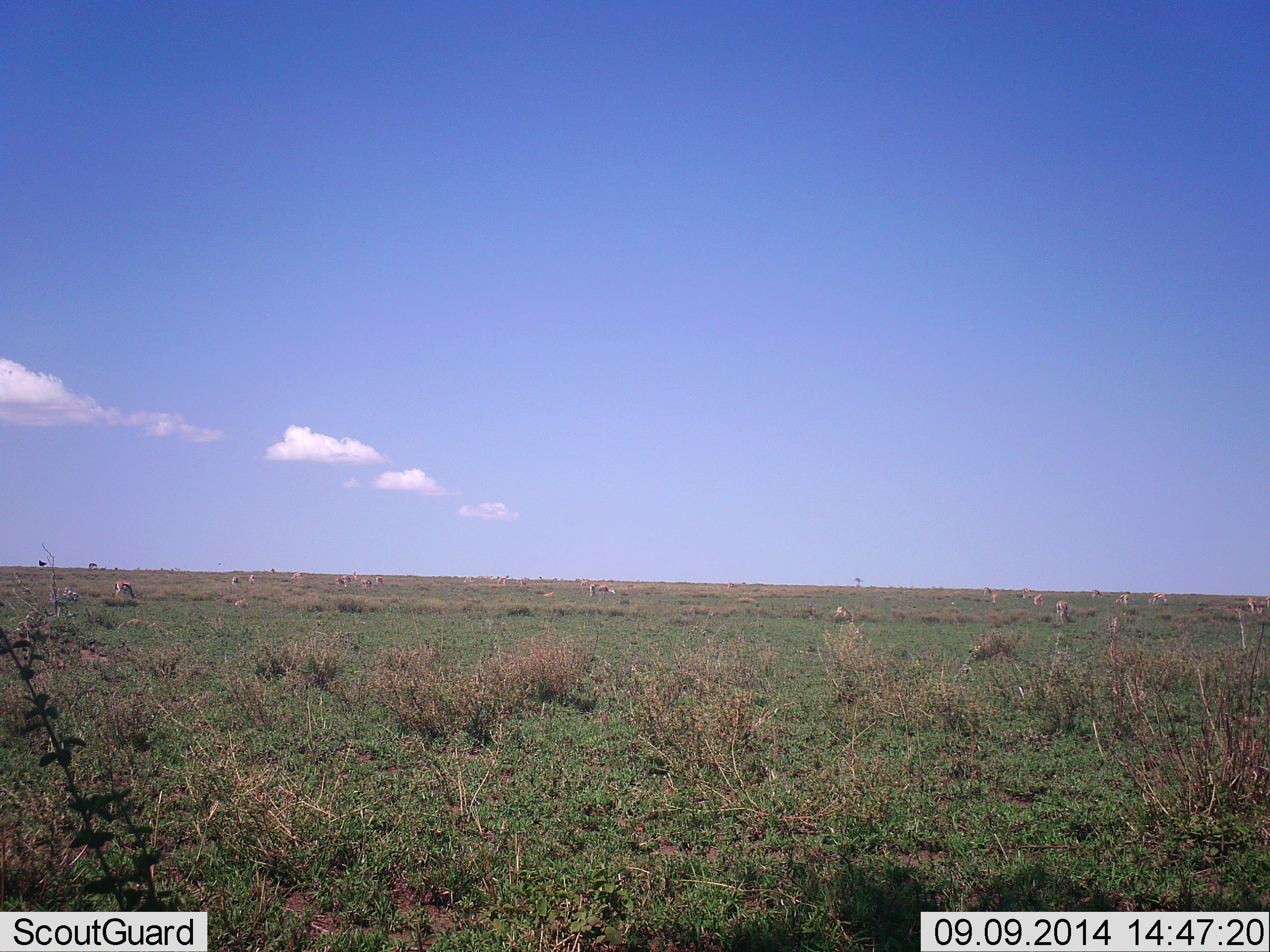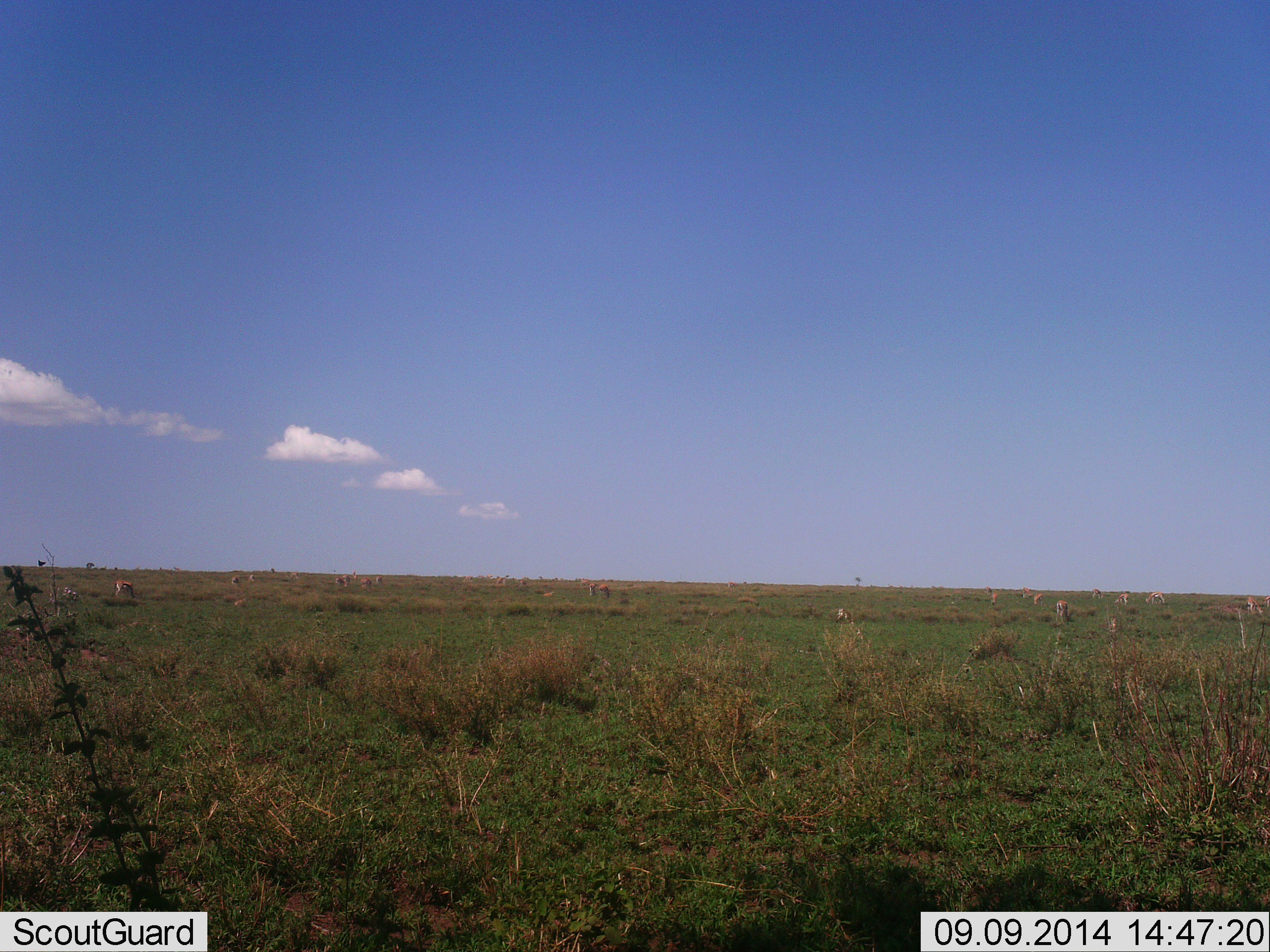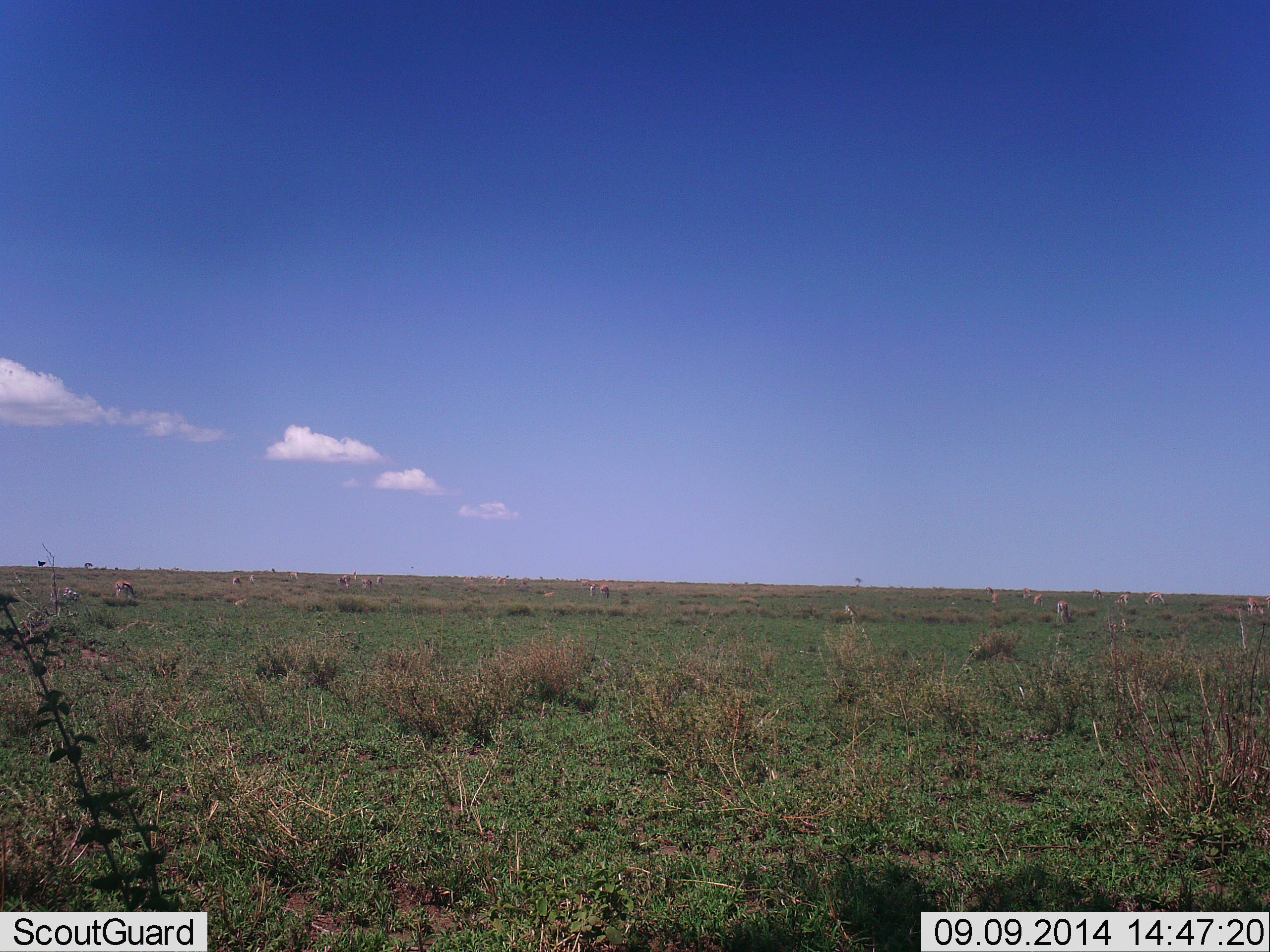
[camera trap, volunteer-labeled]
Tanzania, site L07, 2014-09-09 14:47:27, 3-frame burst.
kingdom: Animalia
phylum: Chordata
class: Mammalia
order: Artiodactyla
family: Bovidae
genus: Eudorcas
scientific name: Eudorcas thomsonii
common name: thomson's gazelle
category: gazellethomsons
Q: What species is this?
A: Gazellethomsons (thomson's gazelle) (Eudorcas thomsonii).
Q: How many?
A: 11-50.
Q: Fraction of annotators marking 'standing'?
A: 29%.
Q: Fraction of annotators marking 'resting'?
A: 0%.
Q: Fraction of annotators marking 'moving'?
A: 29%.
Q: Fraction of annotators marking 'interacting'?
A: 0%.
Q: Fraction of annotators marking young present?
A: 0%.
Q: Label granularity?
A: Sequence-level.